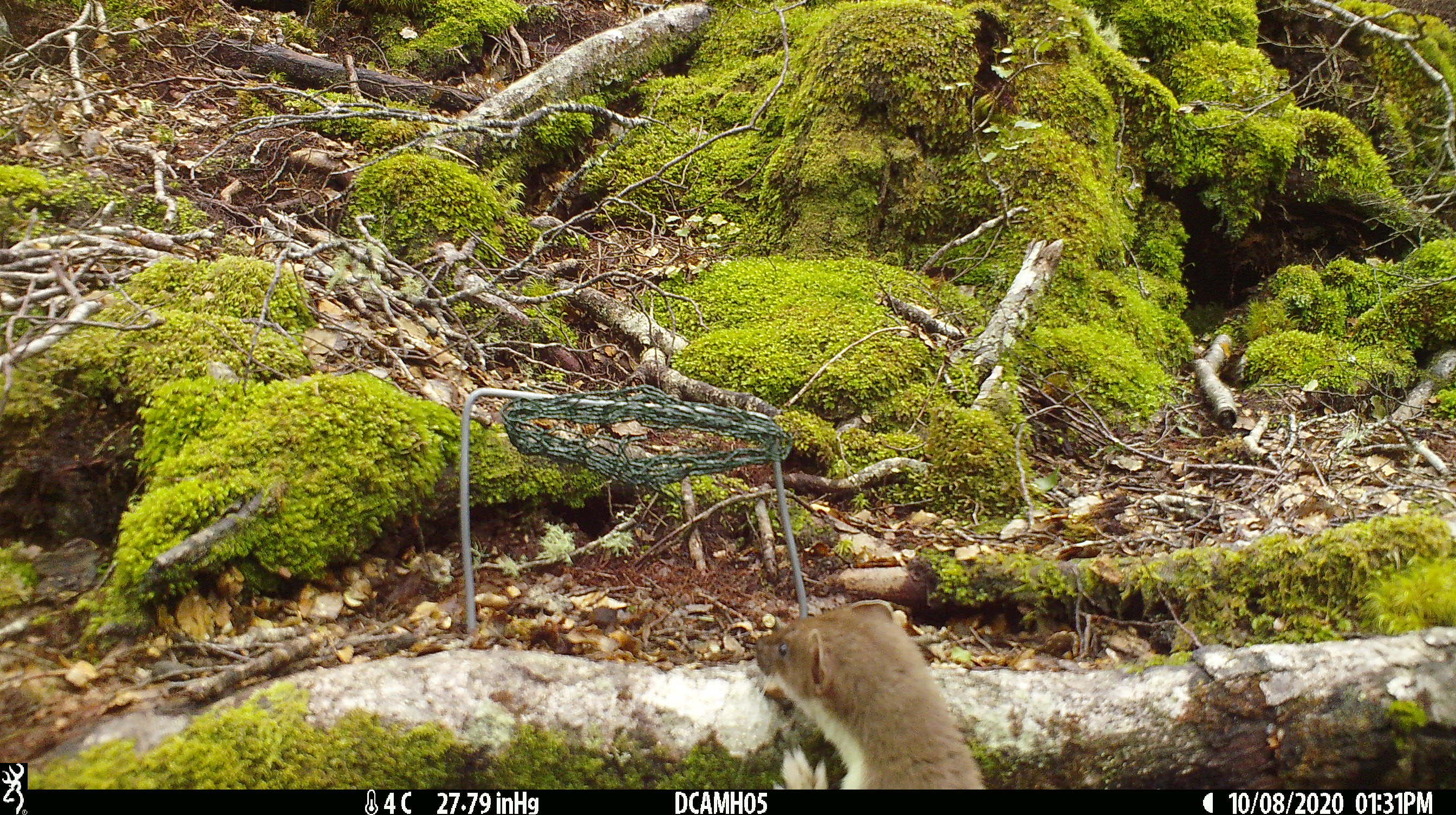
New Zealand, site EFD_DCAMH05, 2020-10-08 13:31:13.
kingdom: Animalia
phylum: Chordata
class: Mammalia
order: Carnivora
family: Mustelidae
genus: Mustela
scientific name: Mustela erminea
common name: stoat